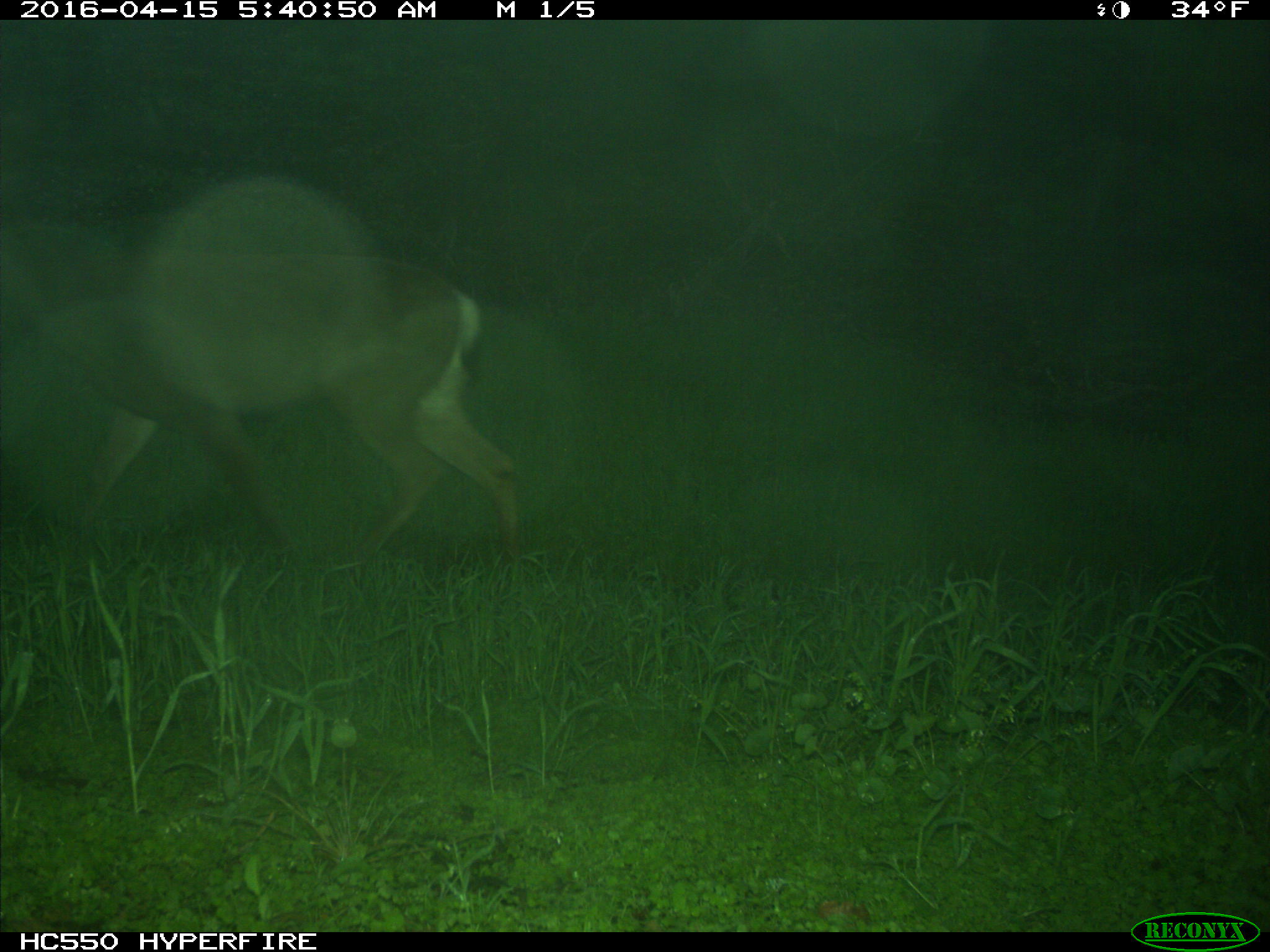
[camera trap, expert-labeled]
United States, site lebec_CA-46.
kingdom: Animalia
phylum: Chordata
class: Mammalia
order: Artiodactyla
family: Cervidae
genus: Odocoileus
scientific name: Odocoileus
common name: deer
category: unidentified deer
Unidentified deer (deer) (Odocoileus).